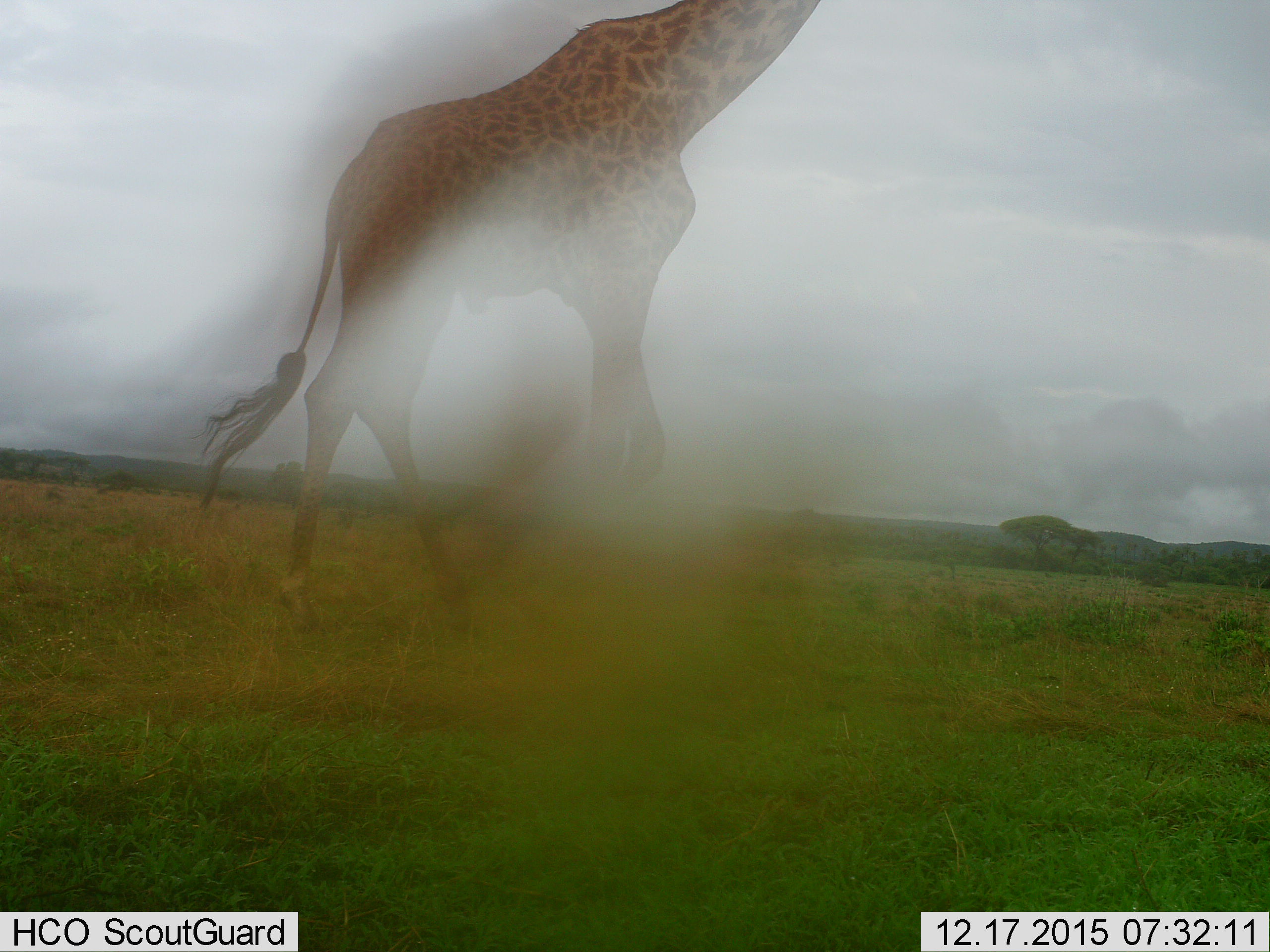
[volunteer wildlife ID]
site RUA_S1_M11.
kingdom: Animalia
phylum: Chordata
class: Mammalia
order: Artiodactyla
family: Giraffidae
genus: Giraffa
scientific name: Giraffa camelopardalis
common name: giraffe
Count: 1.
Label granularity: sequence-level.